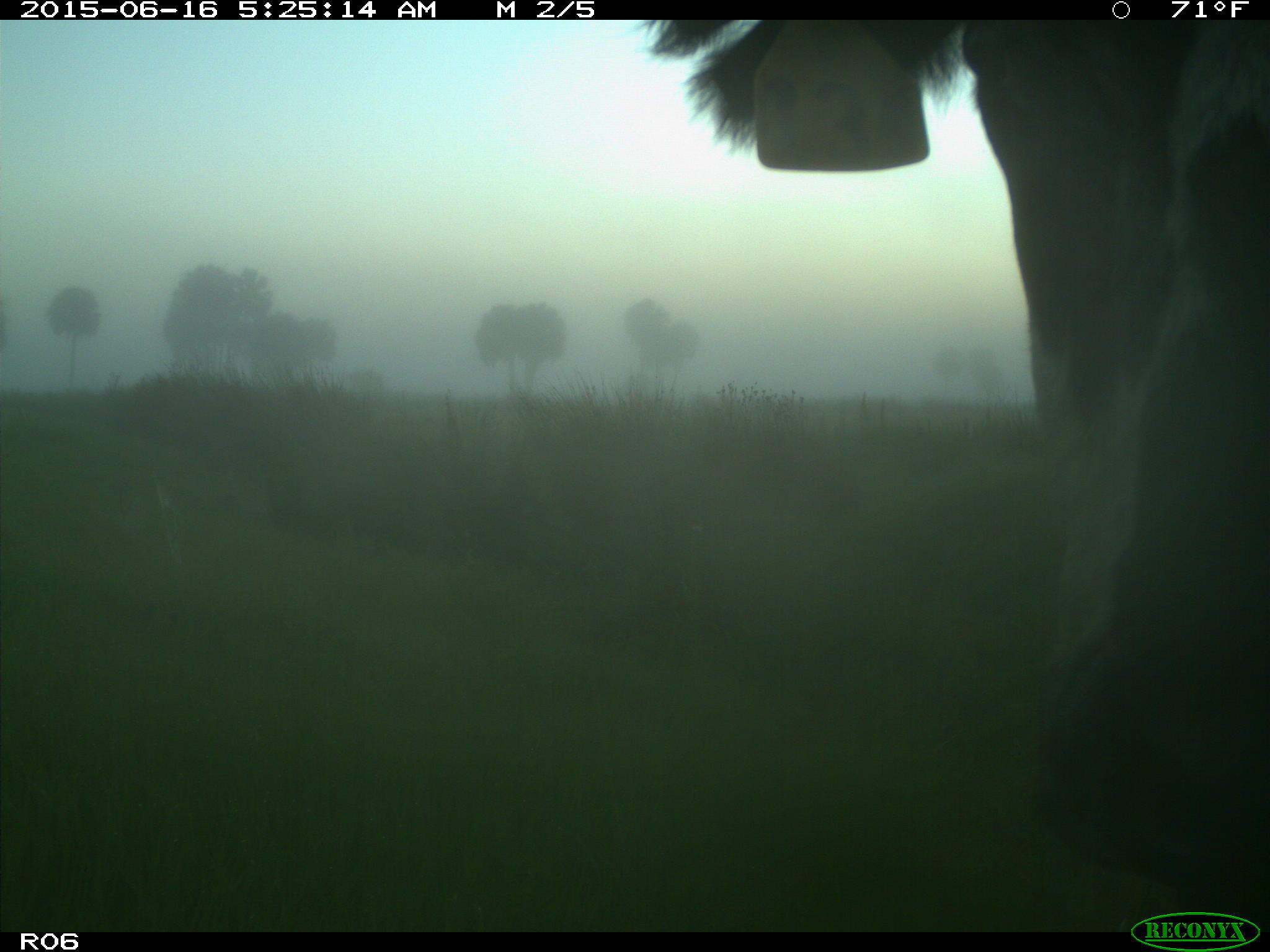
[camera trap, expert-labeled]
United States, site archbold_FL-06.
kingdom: Animalia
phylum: Chordata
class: Mammalia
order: Artiodactyla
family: Bovidae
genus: Bos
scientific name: Bos taurus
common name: domestic cow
Bos taurus (domestic cow).